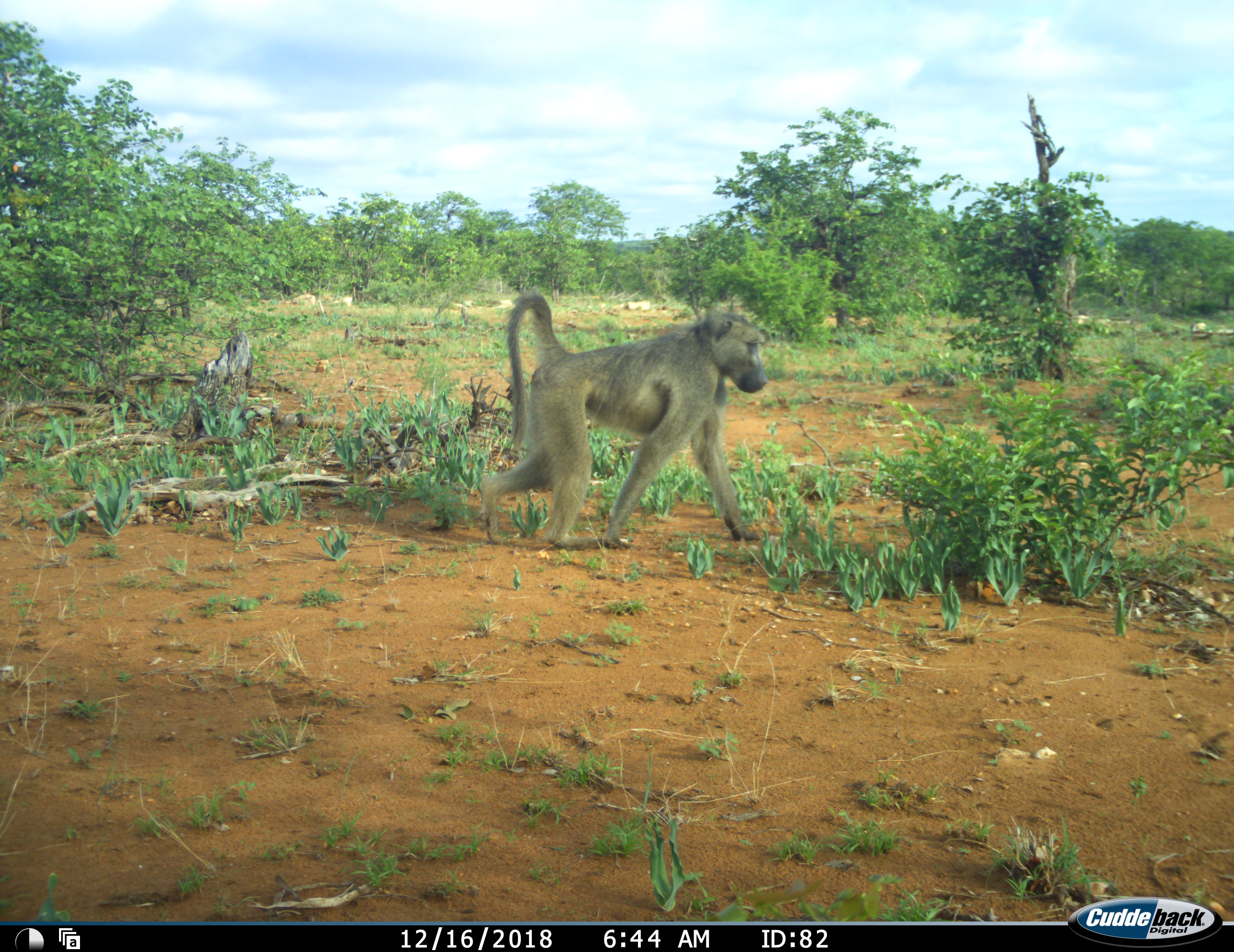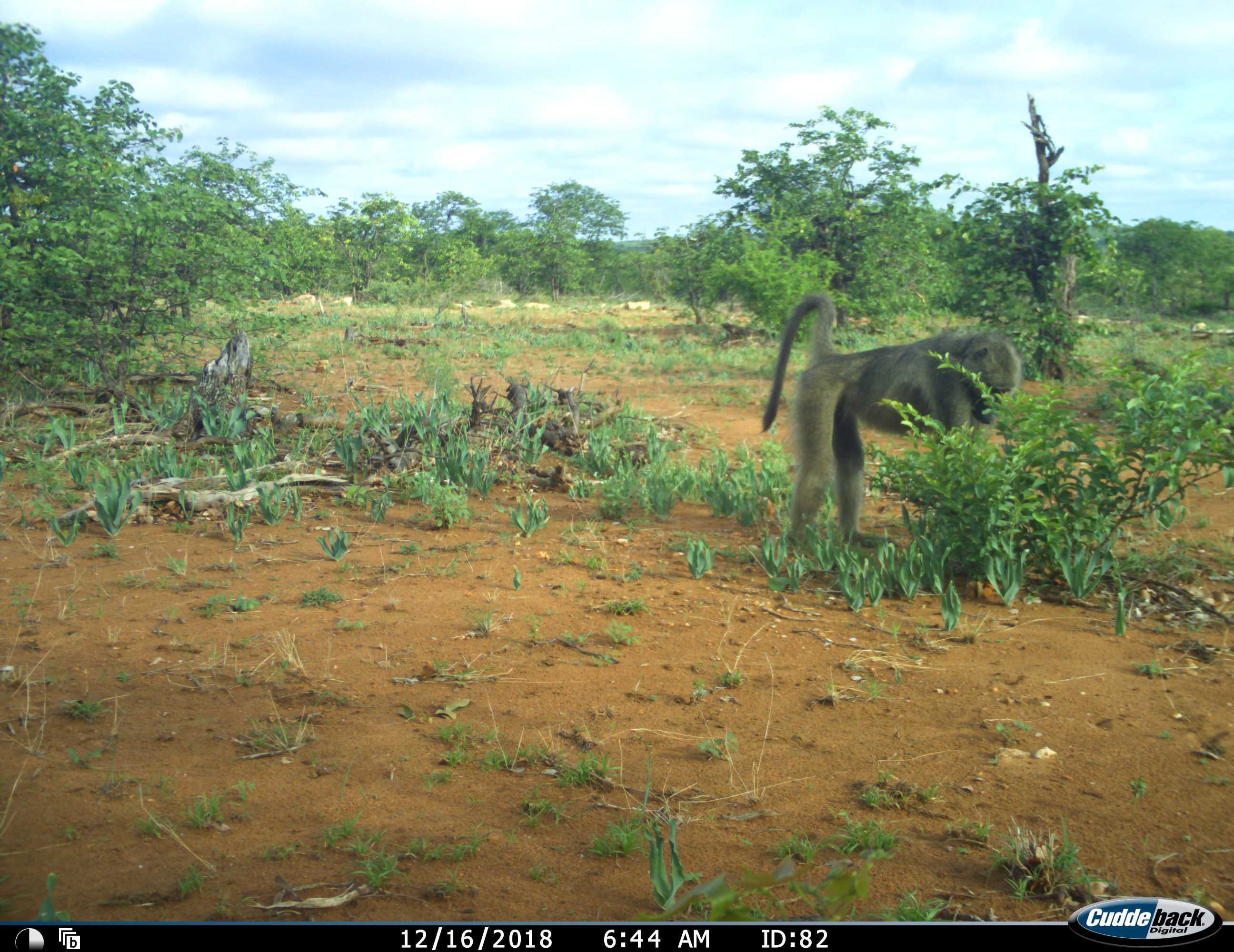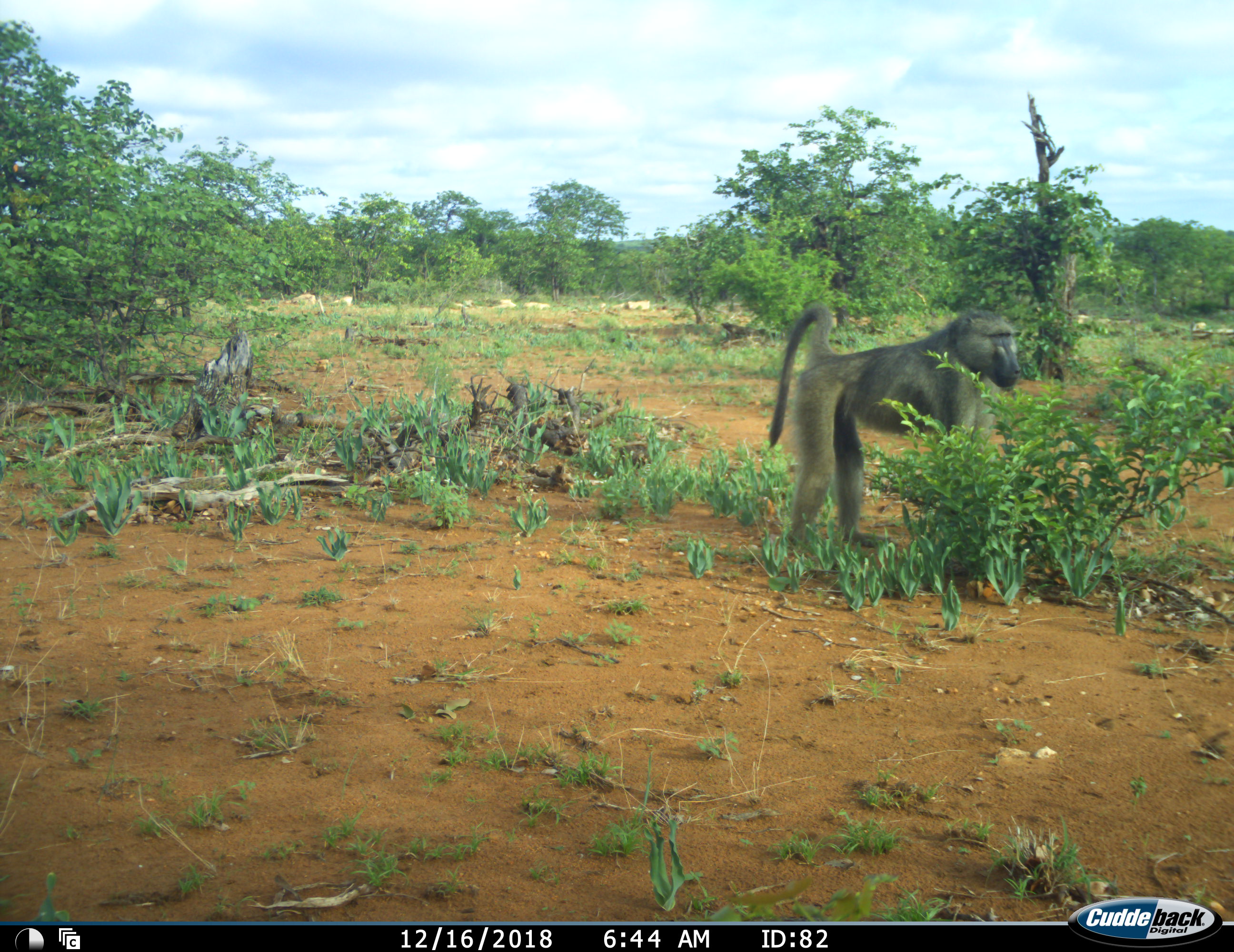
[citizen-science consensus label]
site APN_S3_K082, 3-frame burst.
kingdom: Animalia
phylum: Chordata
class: Mammalia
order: Primates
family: Cercopithecidae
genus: Papio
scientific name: Papio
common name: baboon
Baboon (Papio), count 1. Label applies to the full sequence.